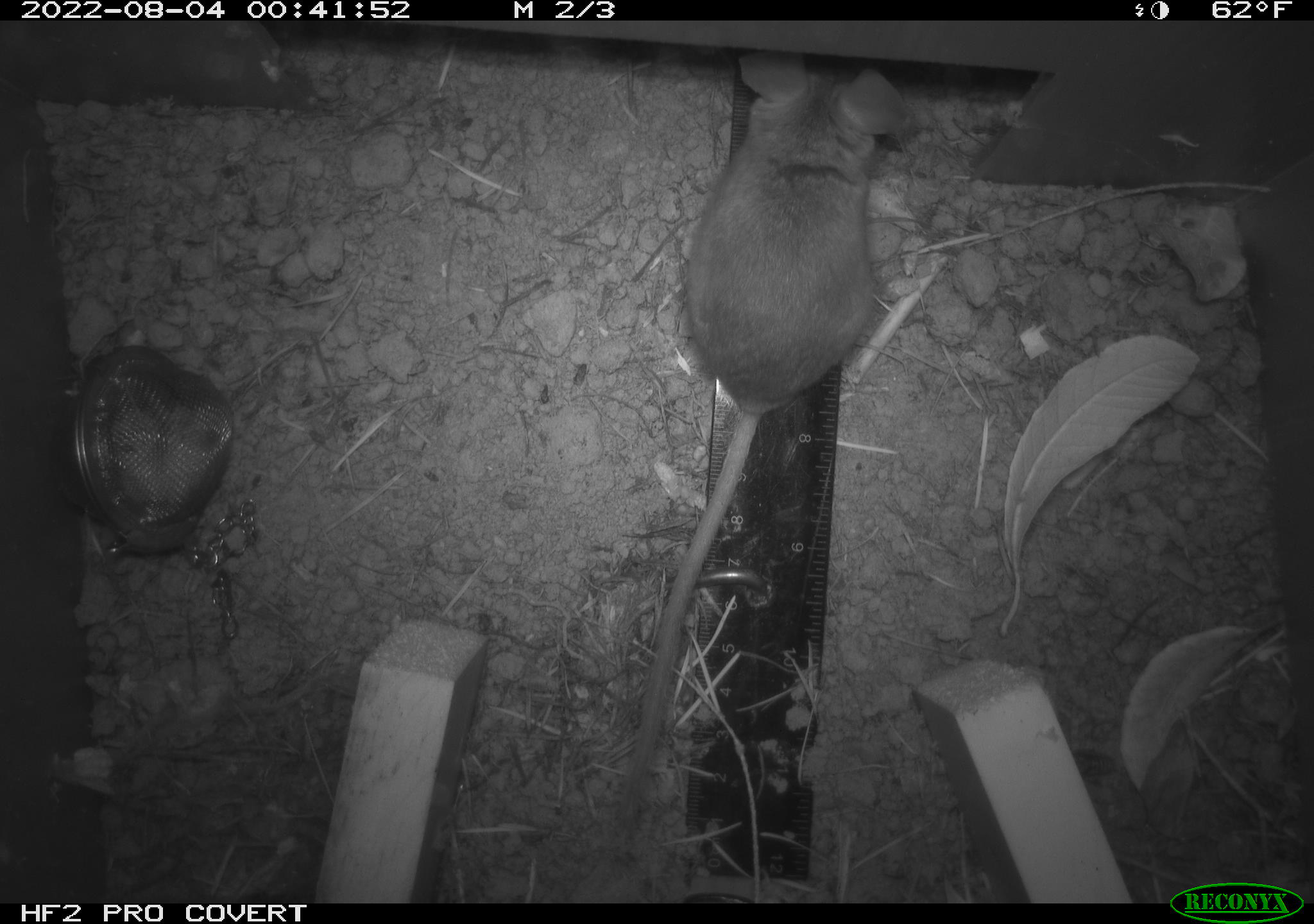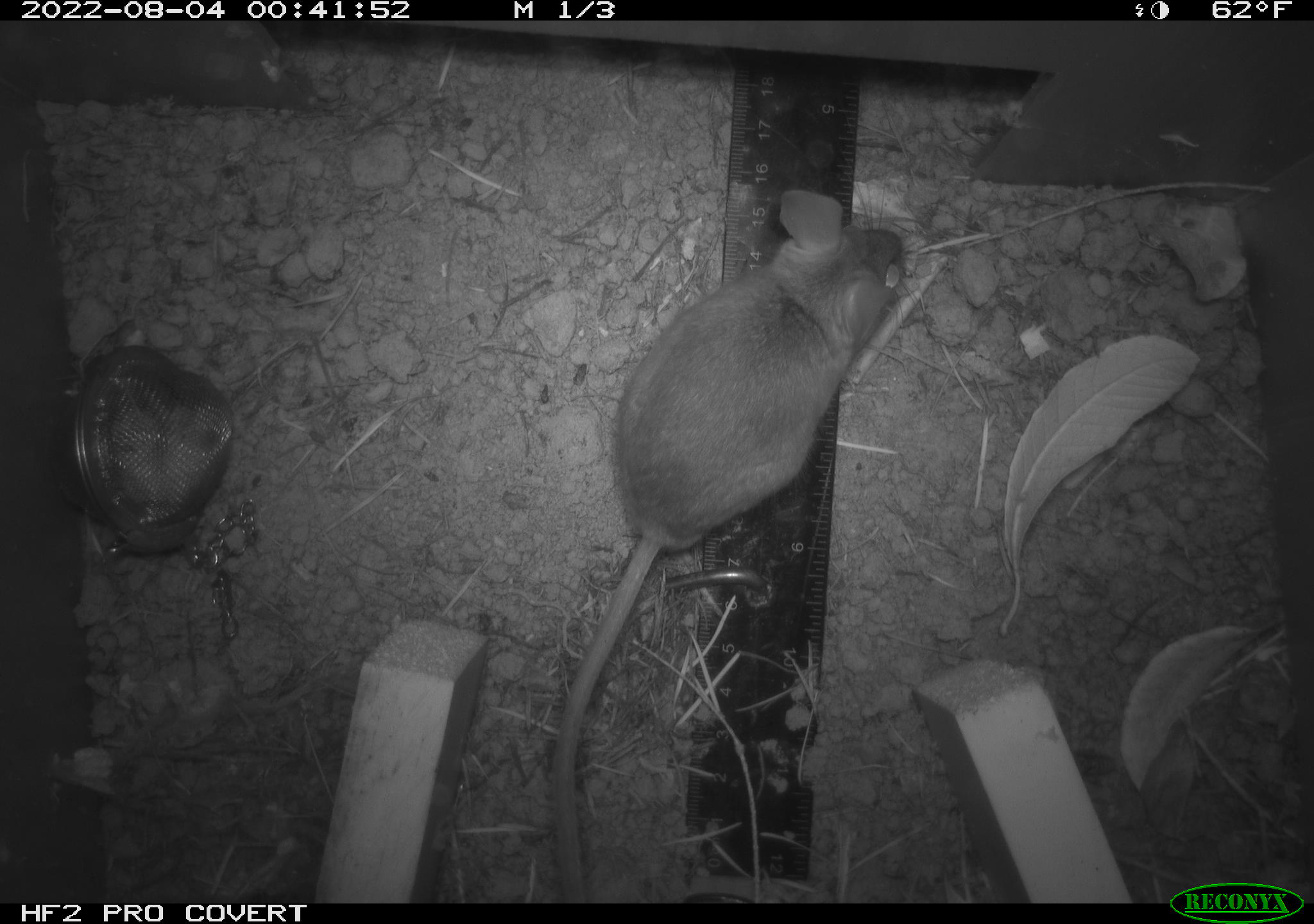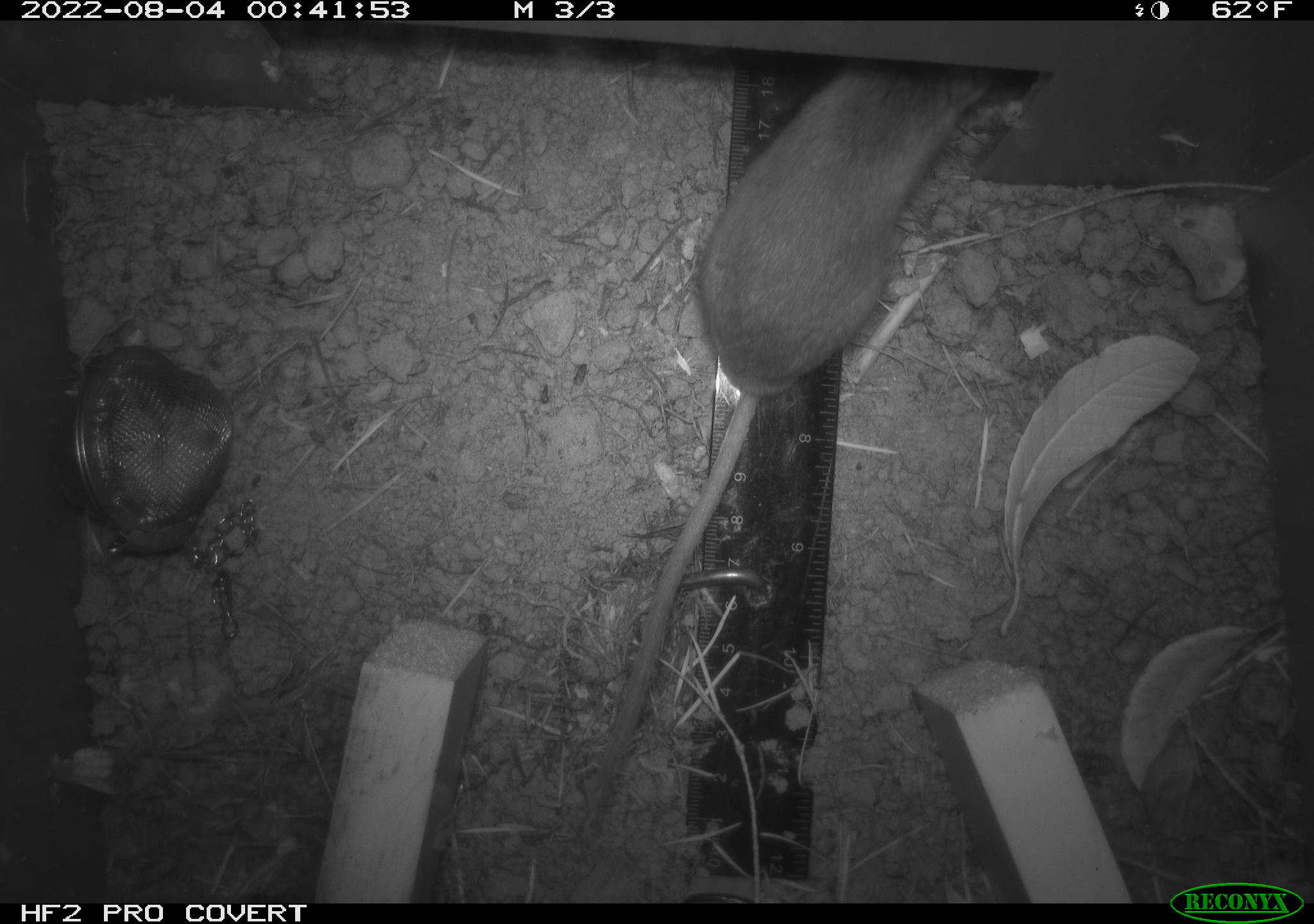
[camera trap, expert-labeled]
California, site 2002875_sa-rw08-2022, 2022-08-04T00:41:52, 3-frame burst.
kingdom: Animalia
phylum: Chordata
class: Mammalia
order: Rodentia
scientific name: Rodentia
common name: mouse species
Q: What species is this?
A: Mouse species (Rodentia).